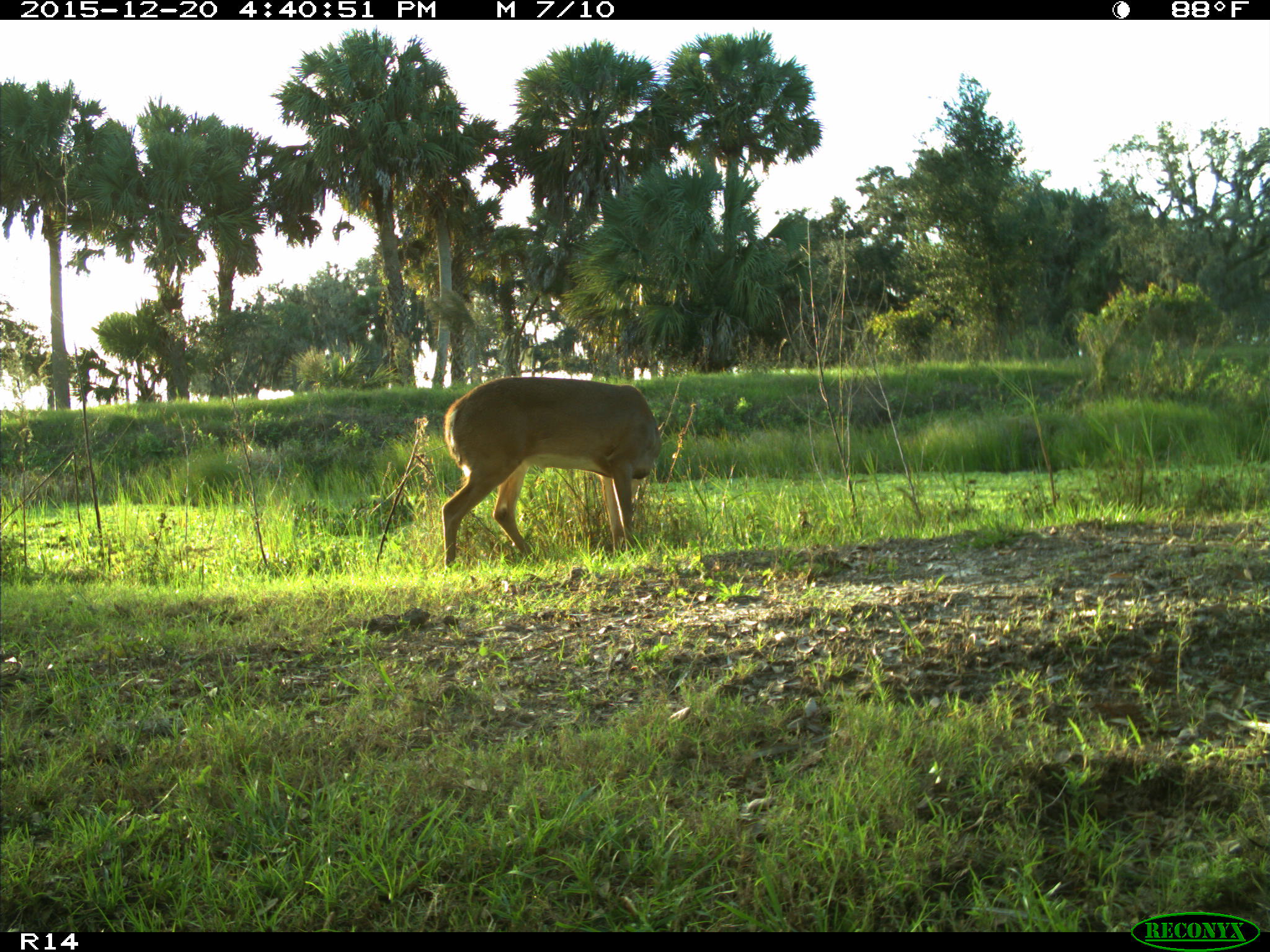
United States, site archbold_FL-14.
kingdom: Animalia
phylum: Chordata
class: Mammalia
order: Artiodactyla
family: Cervidae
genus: Odocoileus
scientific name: Odocoileus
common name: deer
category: unidentified deer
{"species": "unidentified deer (deer) (Odocoileus)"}